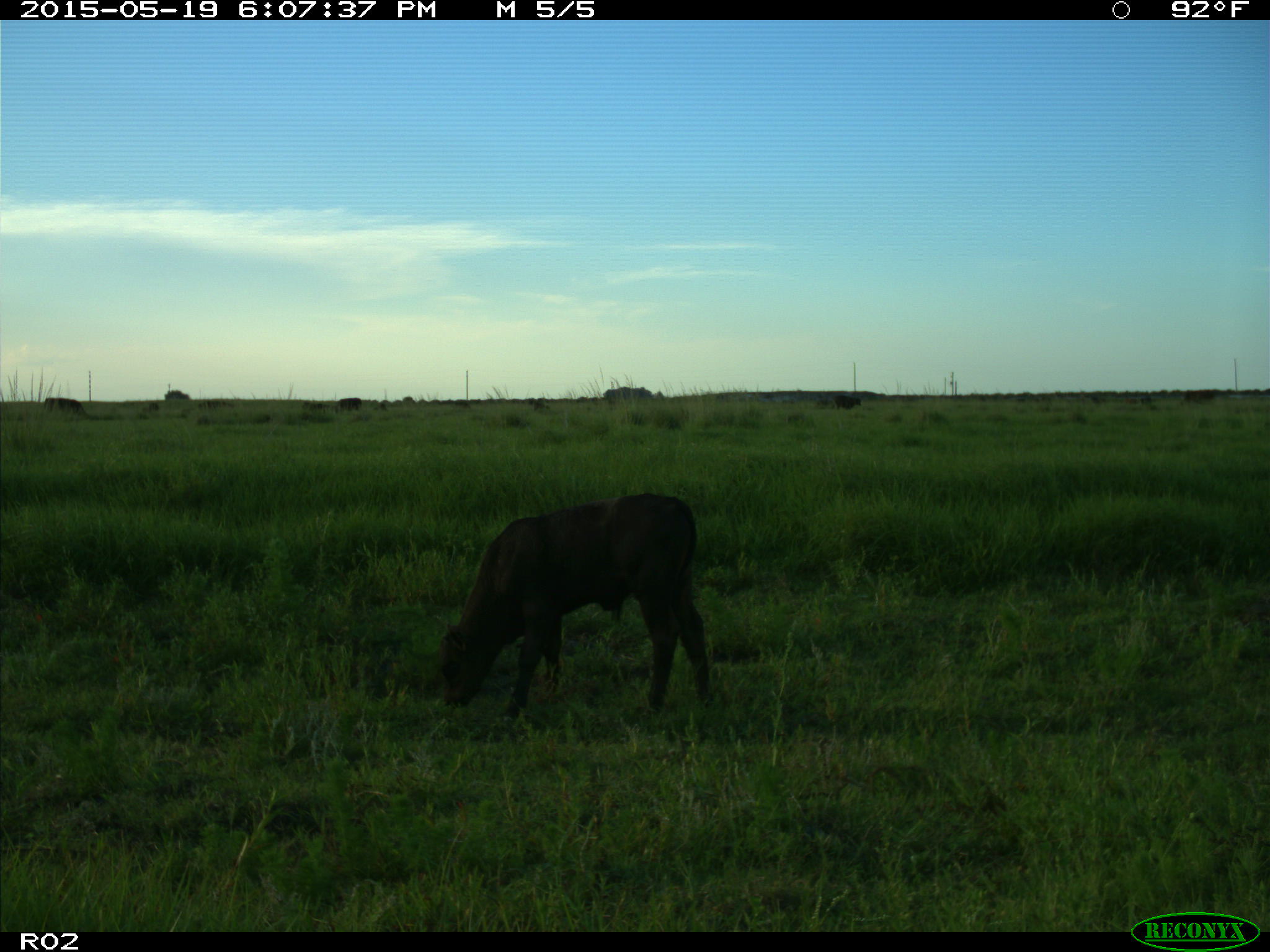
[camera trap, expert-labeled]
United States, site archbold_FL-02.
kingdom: Animalia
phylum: Chordata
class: Mammalia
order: Artiodactyla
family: Bovidae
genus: Bos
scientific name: Bos taurus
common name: domestic cow